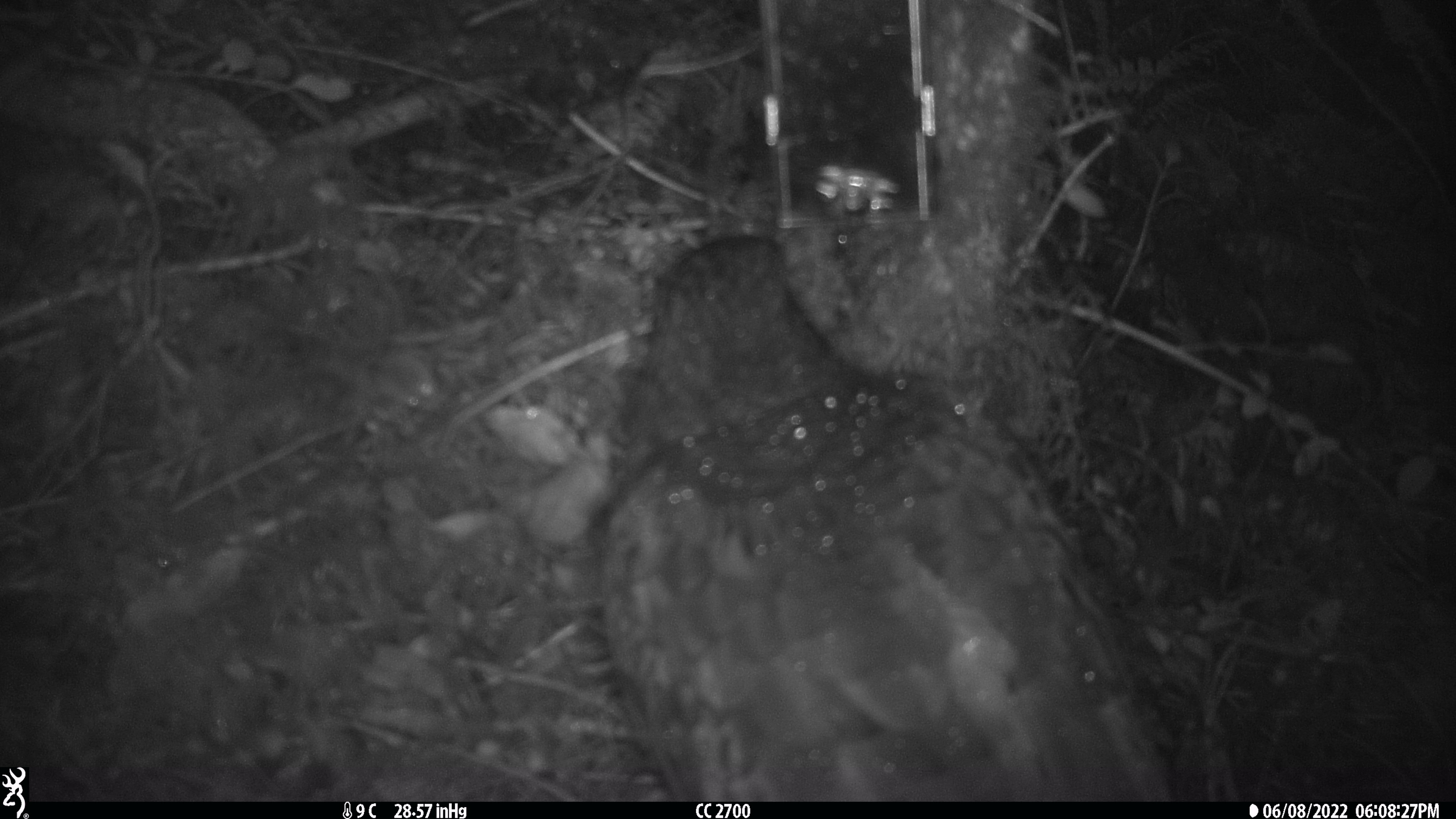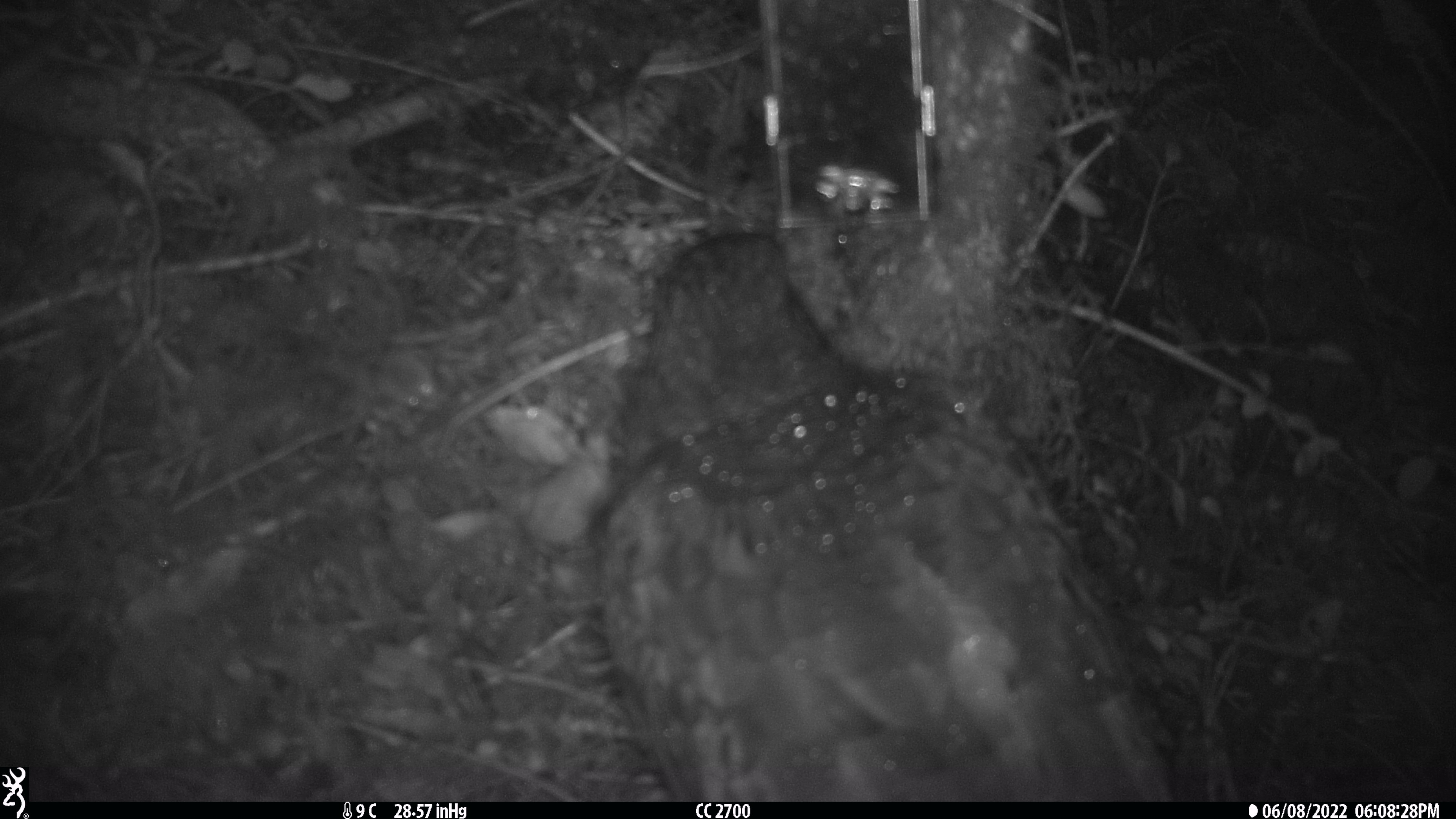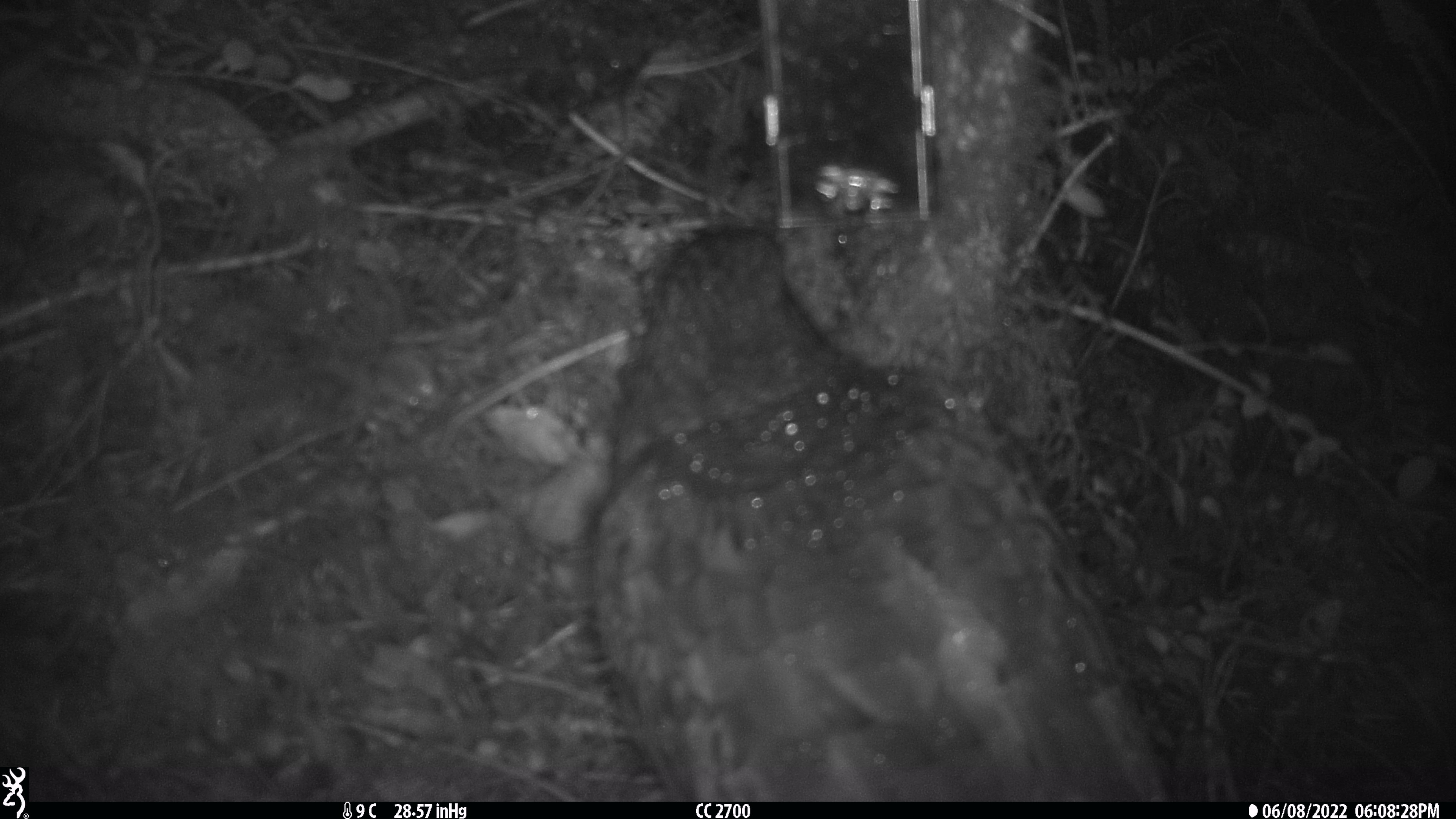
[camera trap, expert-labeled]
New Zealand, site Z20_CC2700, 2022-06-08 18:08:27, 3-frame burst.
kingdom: Animalia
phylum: Chordata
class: Aves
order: Psittaciformes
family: Strigopidae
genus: Nestor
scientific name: Nestor notabilis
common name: kea